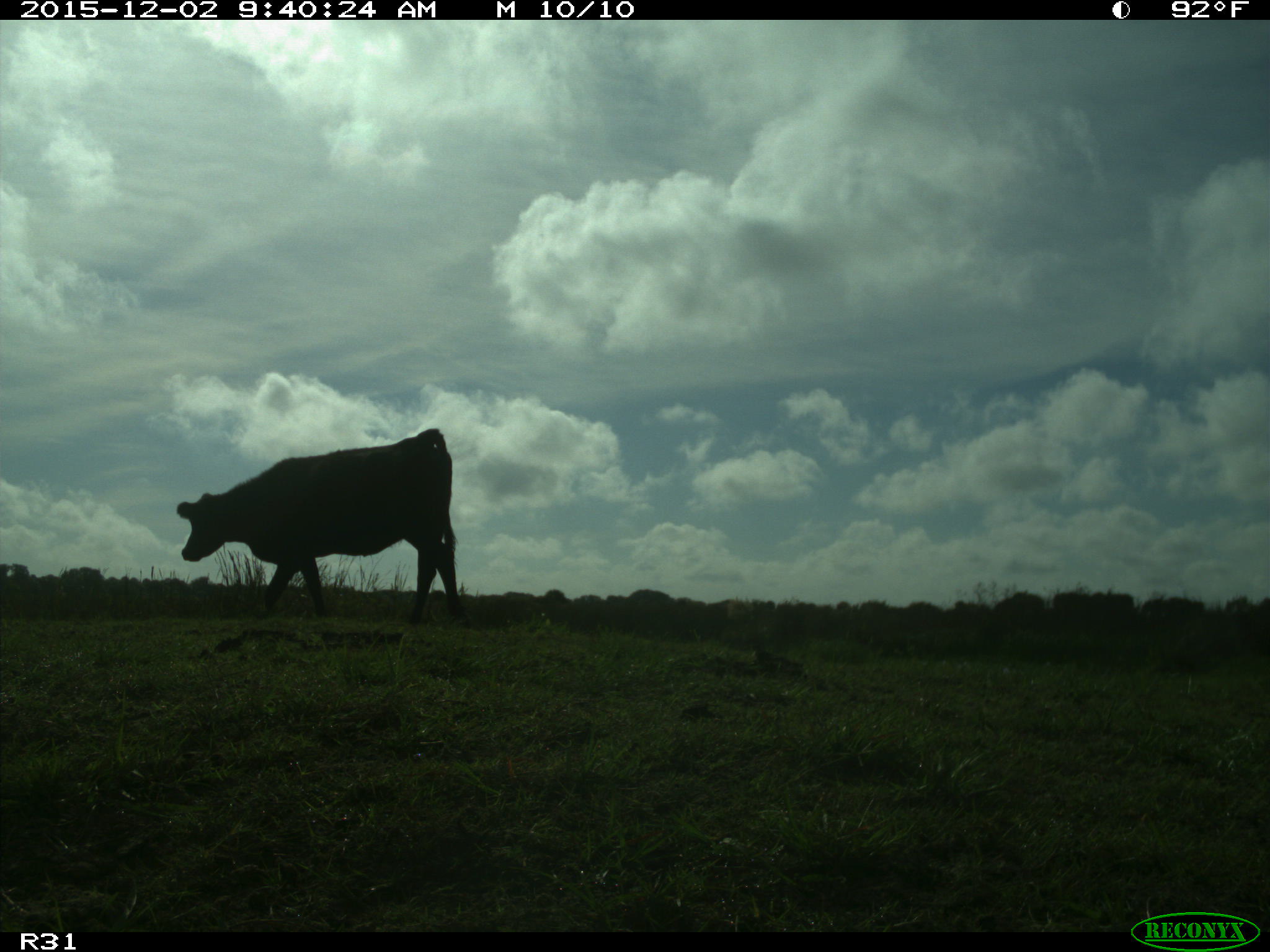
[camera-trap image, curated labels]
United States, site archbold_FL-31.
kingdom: Animalia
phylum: Chordata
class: Mammalia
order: Artiodactyla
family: Bovidae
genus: Bos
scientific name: Bos taurus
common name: domestic cow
Bos taurus (domestic cow).